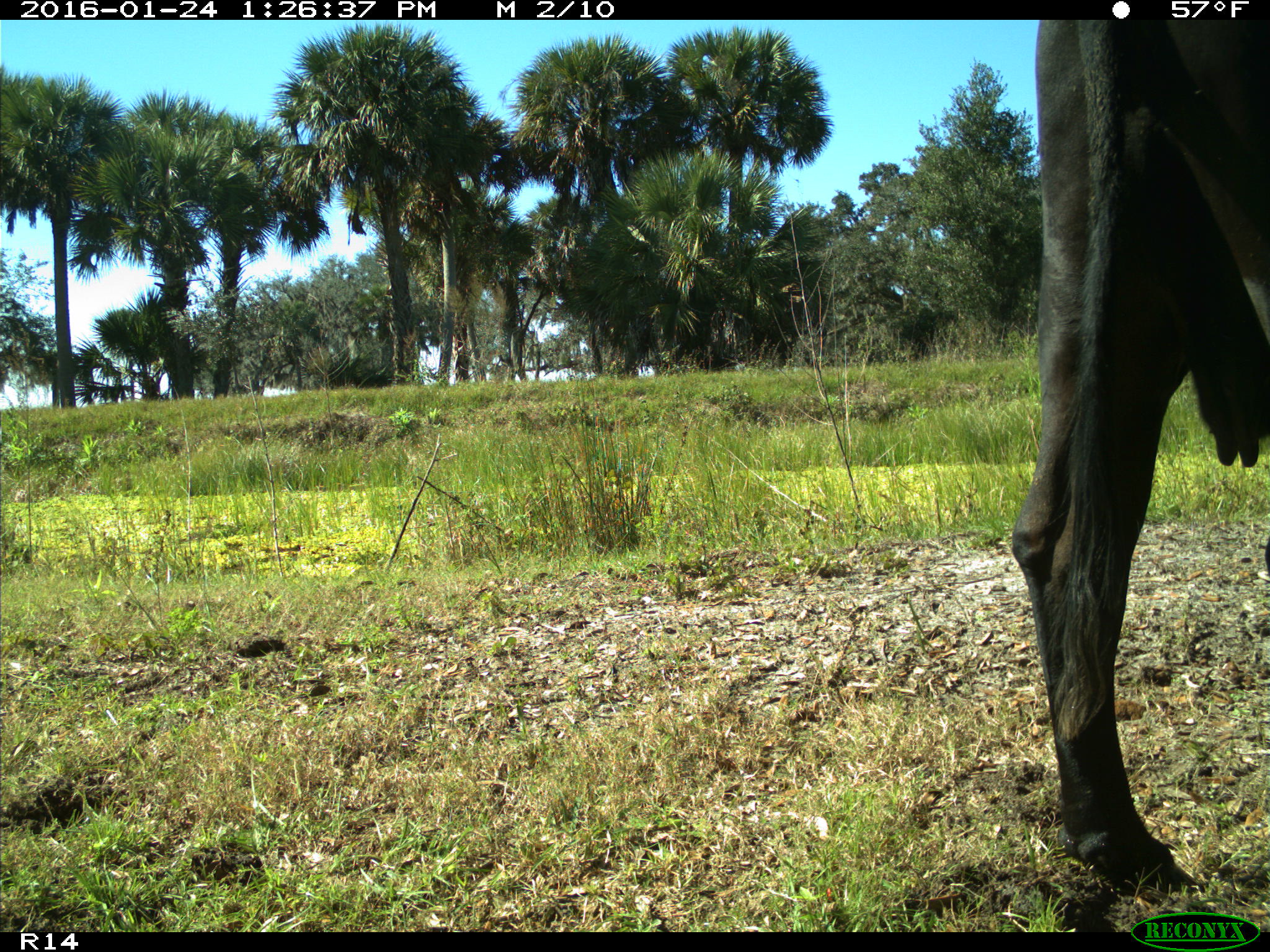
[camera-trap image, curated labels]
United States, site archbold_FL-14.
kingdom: Animalia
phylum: Chordata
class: Mammalia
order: Artiodactyla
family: Bovidae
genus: Bos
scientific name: Bos taurus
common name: domestic cow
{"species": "Bos taurus (domestic cow)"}